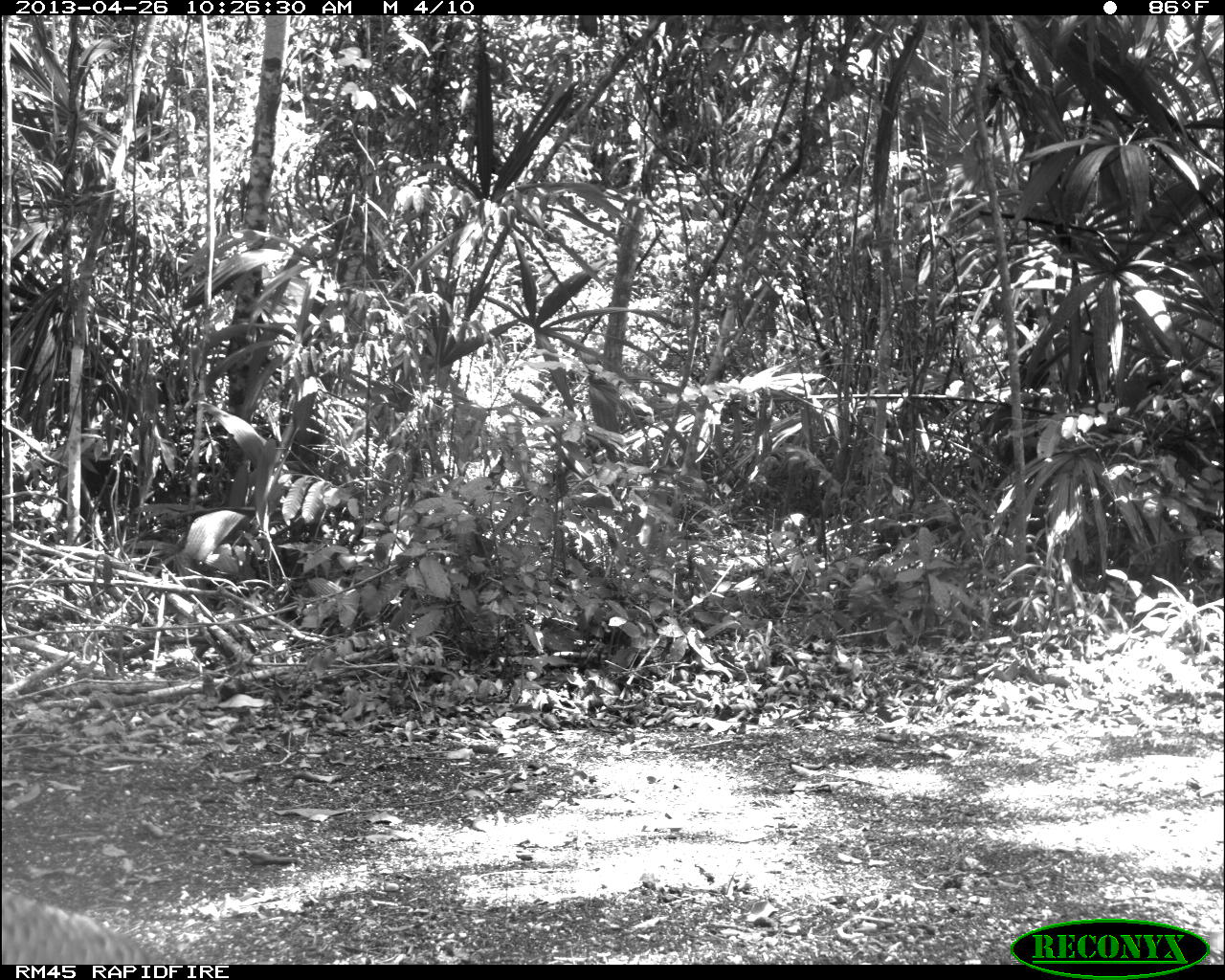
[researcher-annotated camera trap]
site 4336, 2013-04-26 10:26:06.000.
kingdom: Animalia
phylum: Chordata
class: Aves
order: Galliformes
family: Phasianidae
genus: Meleagris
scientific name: Meleagris ocellata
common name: ocellated turkey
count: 1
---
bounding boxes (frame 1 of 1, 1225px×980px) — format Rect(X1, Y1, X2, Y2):
meleagris ocellata: Rect(1, 890, 158, 963)